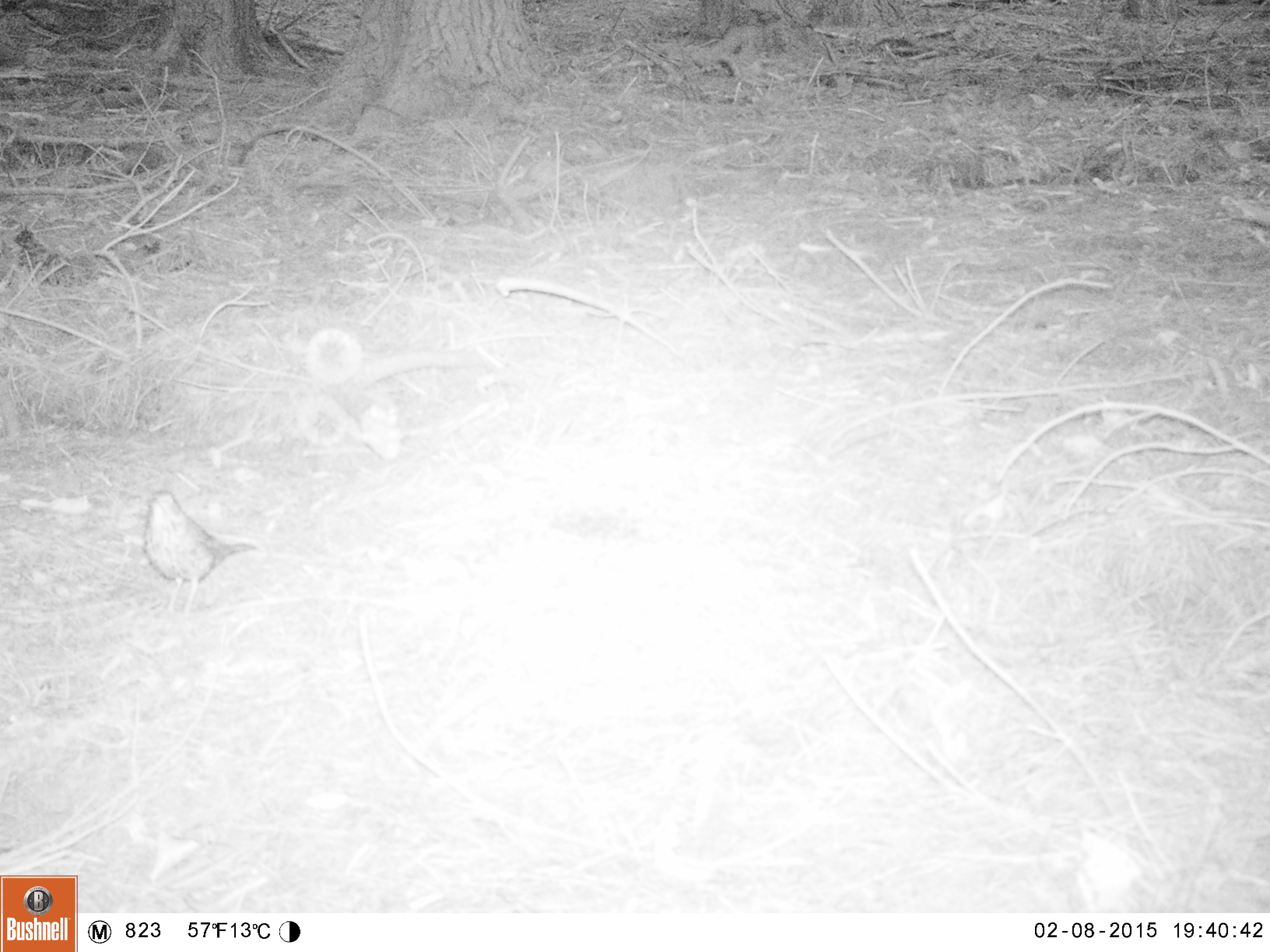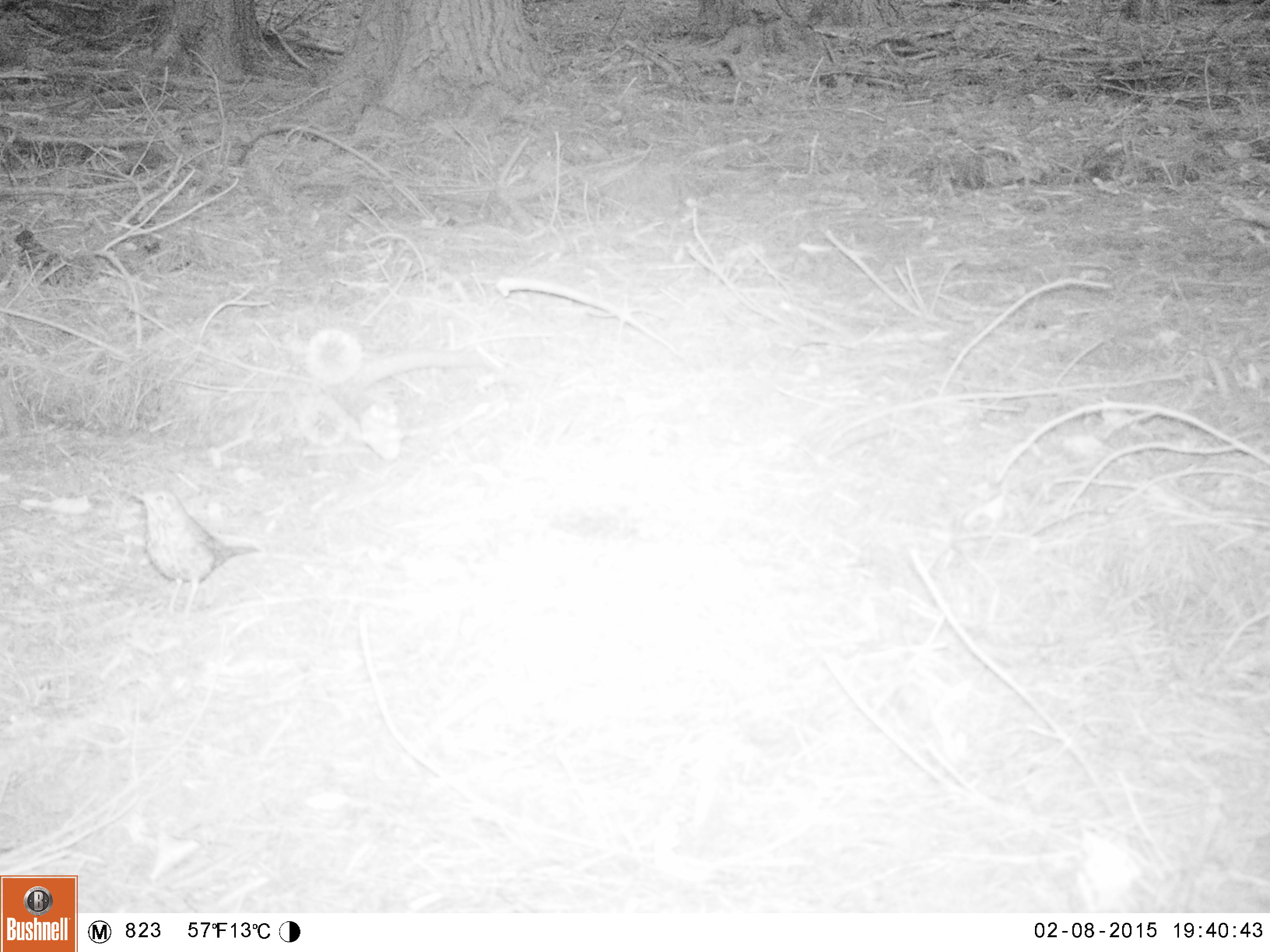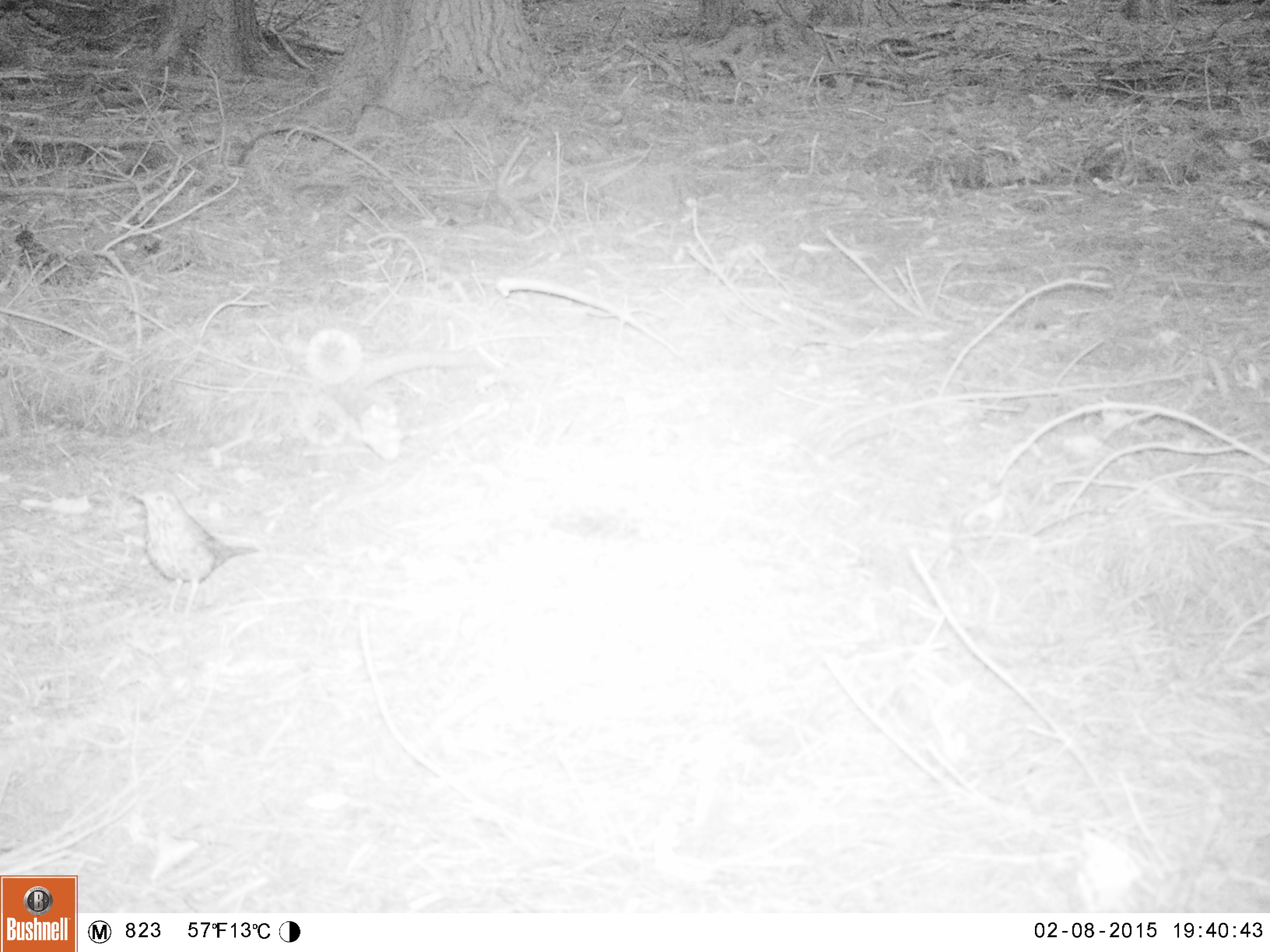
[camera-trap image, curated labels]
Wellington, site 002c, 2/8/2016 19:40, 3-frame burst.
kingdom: Animalia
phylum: Chordata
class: Aves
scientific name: Aves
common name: bird